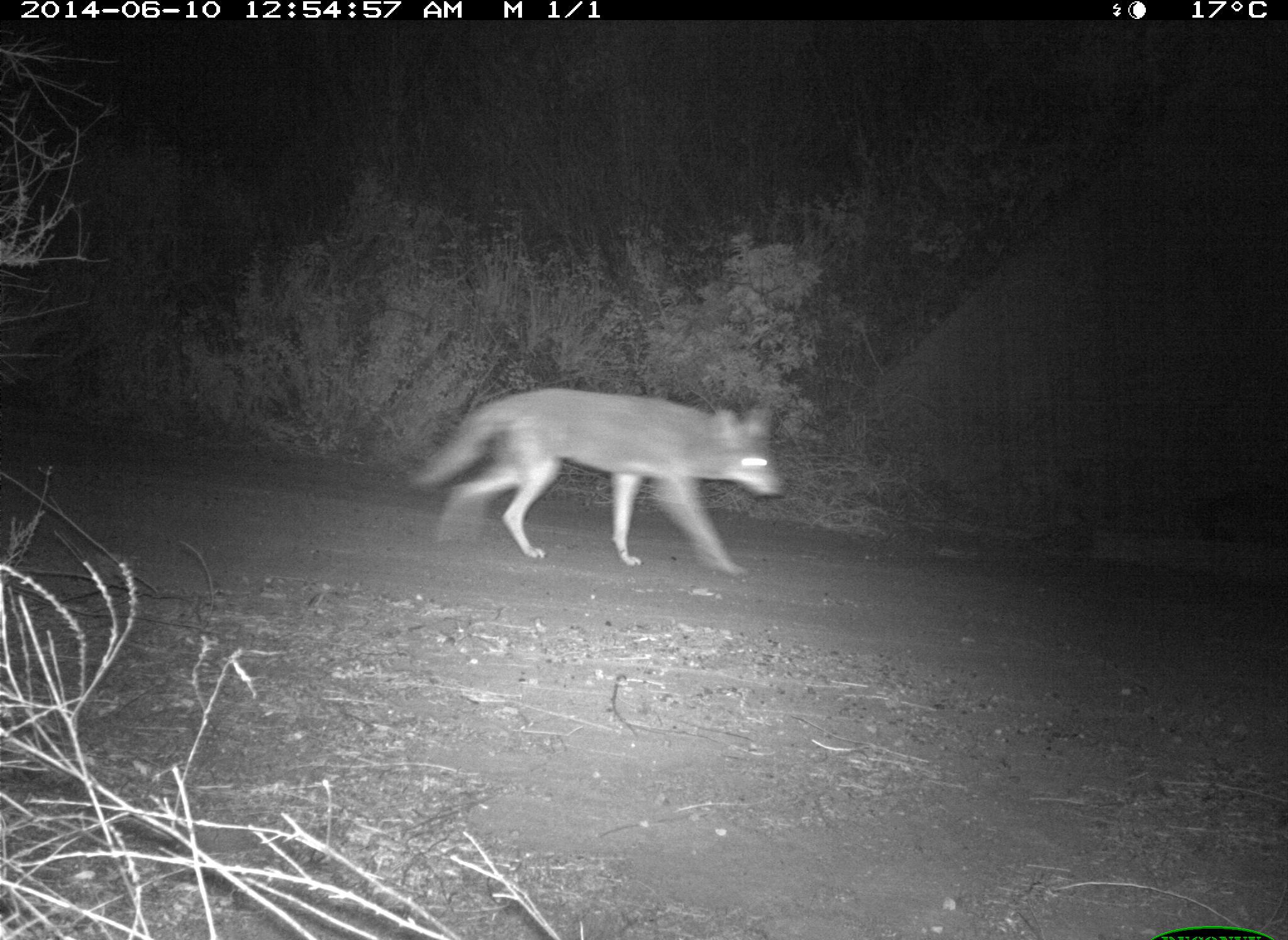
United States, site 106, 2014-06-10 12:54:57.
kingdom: Animalia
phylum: Chordata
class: Mammalia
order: Carnivora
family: Canidae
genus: Canis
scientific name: Canis latrans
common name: coyote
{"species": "coyote (Canis latrans)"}